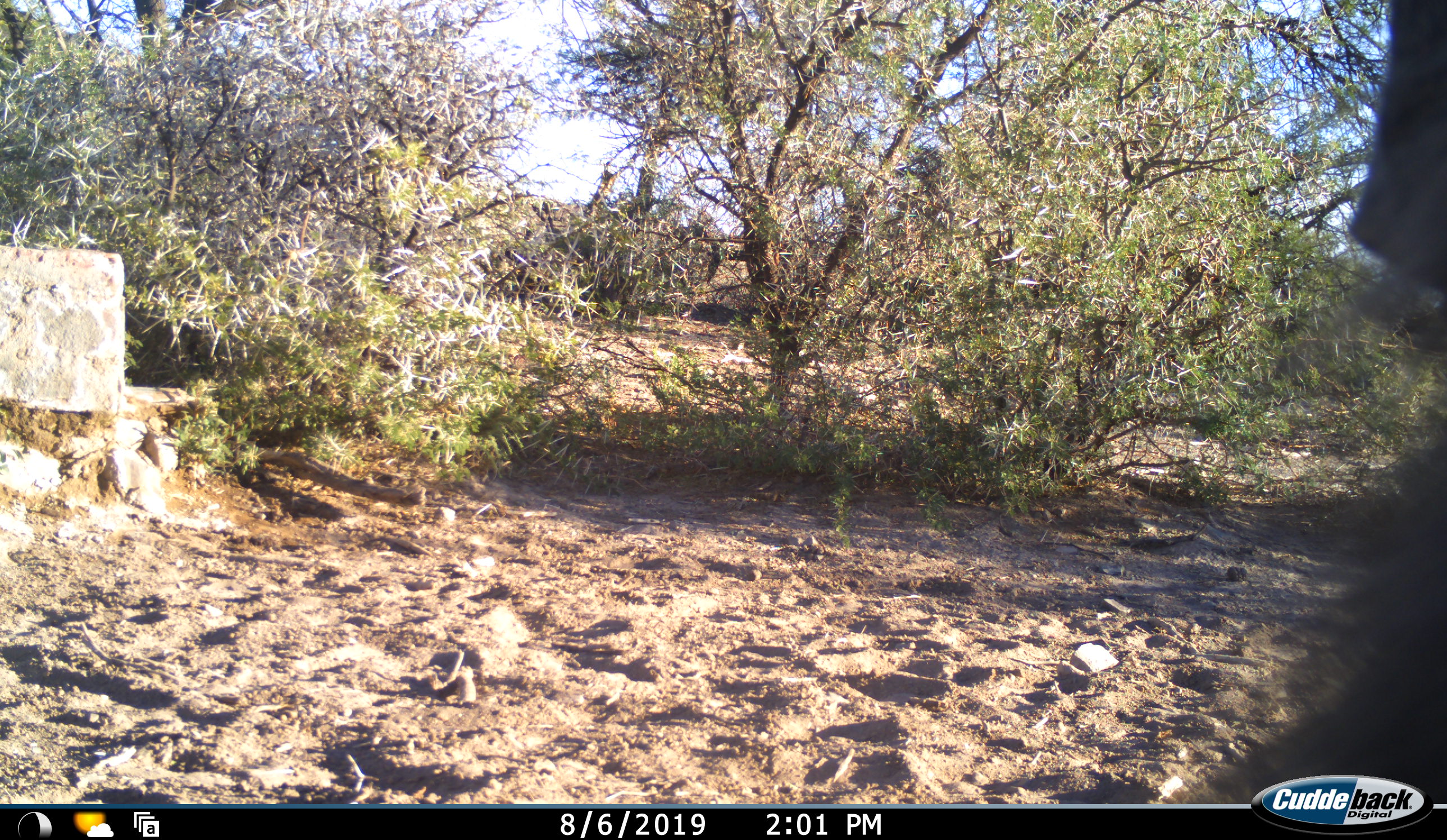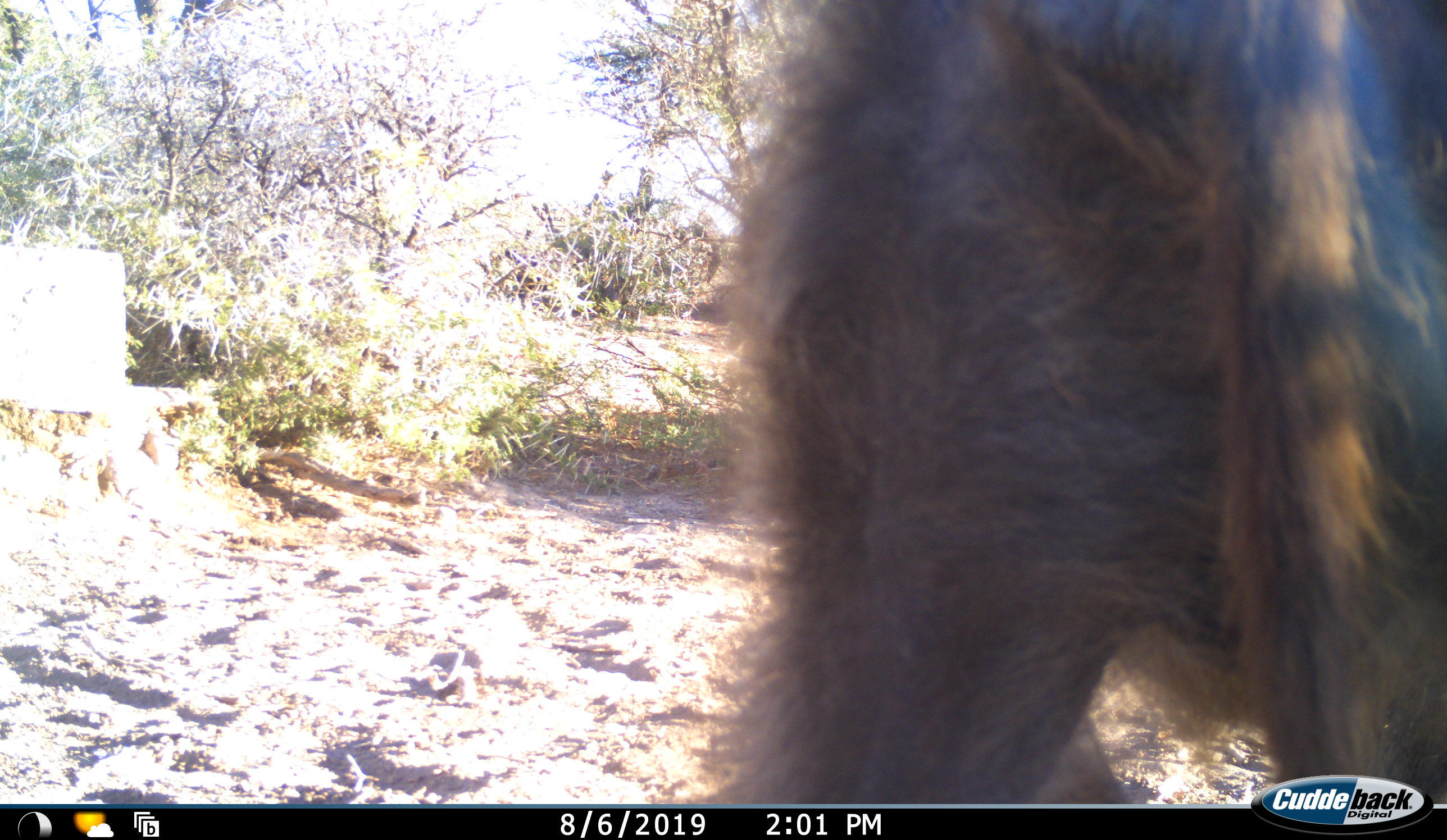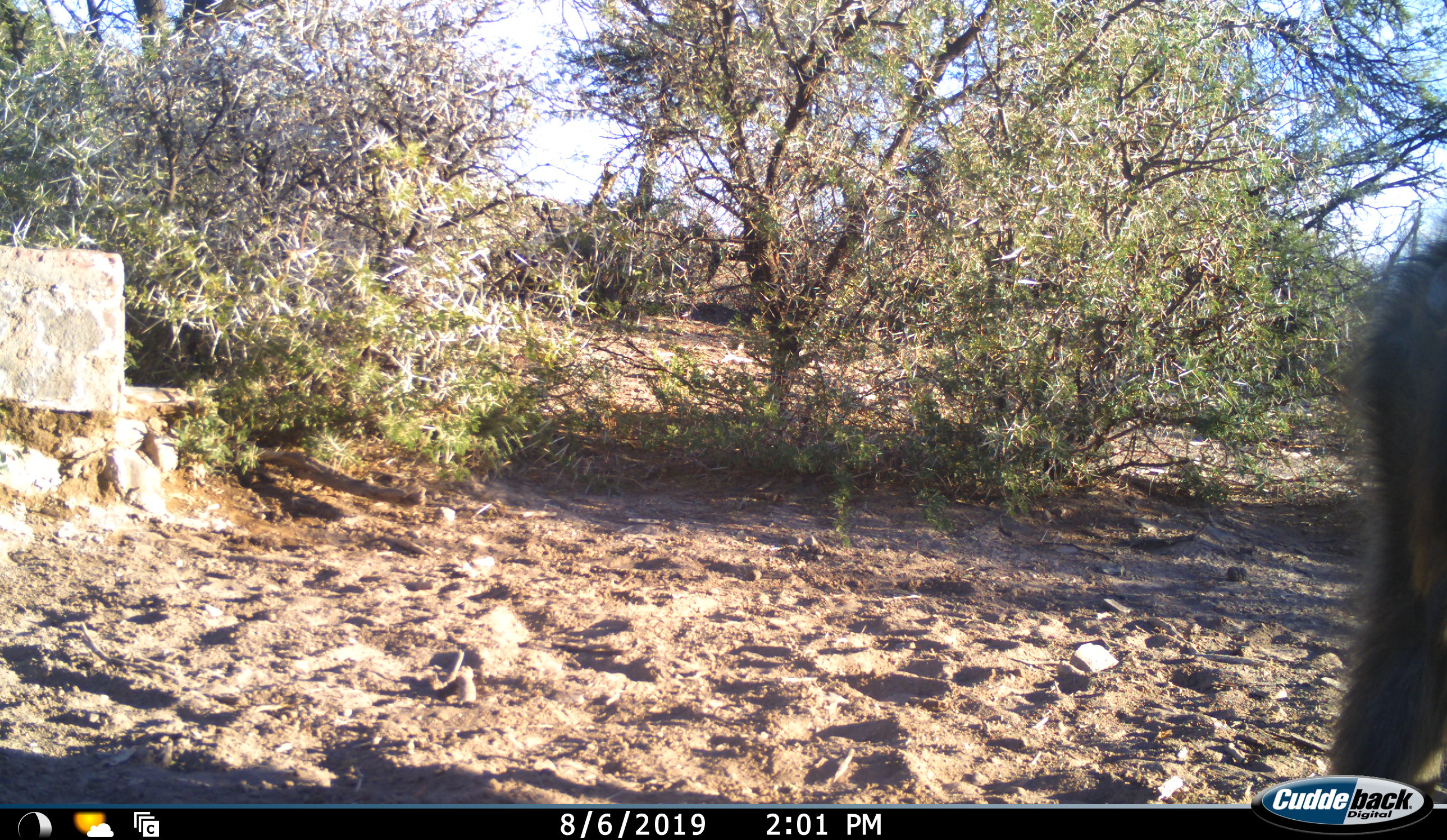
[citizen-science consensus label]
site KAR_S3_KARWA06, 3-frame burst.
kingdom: Animalia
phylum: Chordata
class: Mammalia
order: Primates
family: Cercopithecidae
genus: Papio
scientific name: Papio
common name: baboon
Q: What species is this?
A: Baboon (Papio).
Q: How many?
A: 1.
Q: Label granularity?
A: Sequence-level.